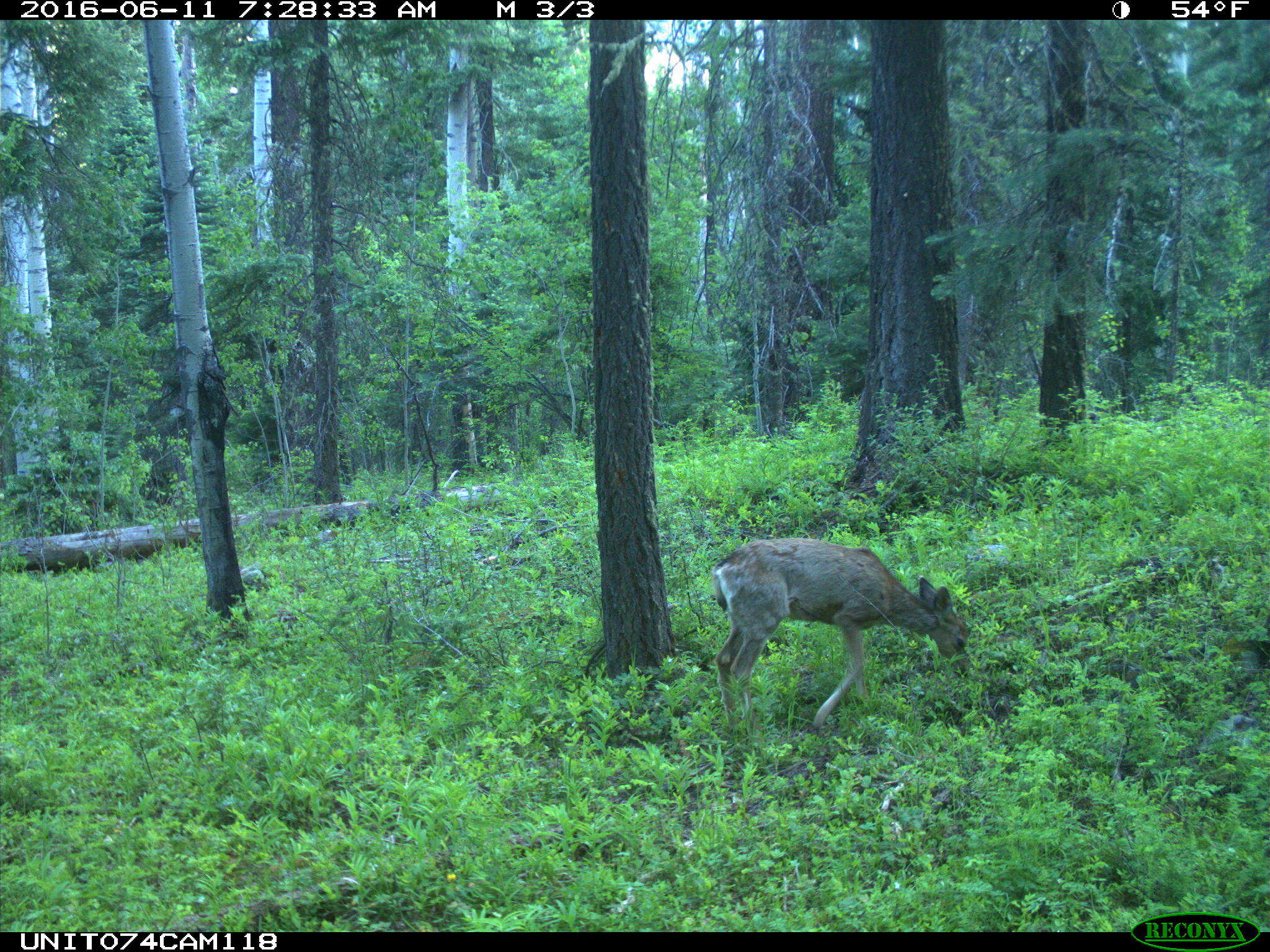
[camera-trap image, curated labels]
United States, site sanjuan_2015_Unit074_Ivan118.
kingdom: Animalia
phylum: Chordata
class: Mammalia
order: Artiodactyla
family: Cervidae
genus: Odocoileus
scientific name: Odocoileus hemionus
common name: mule deer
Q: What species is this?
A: Odocoileus hemionus (mule deer).